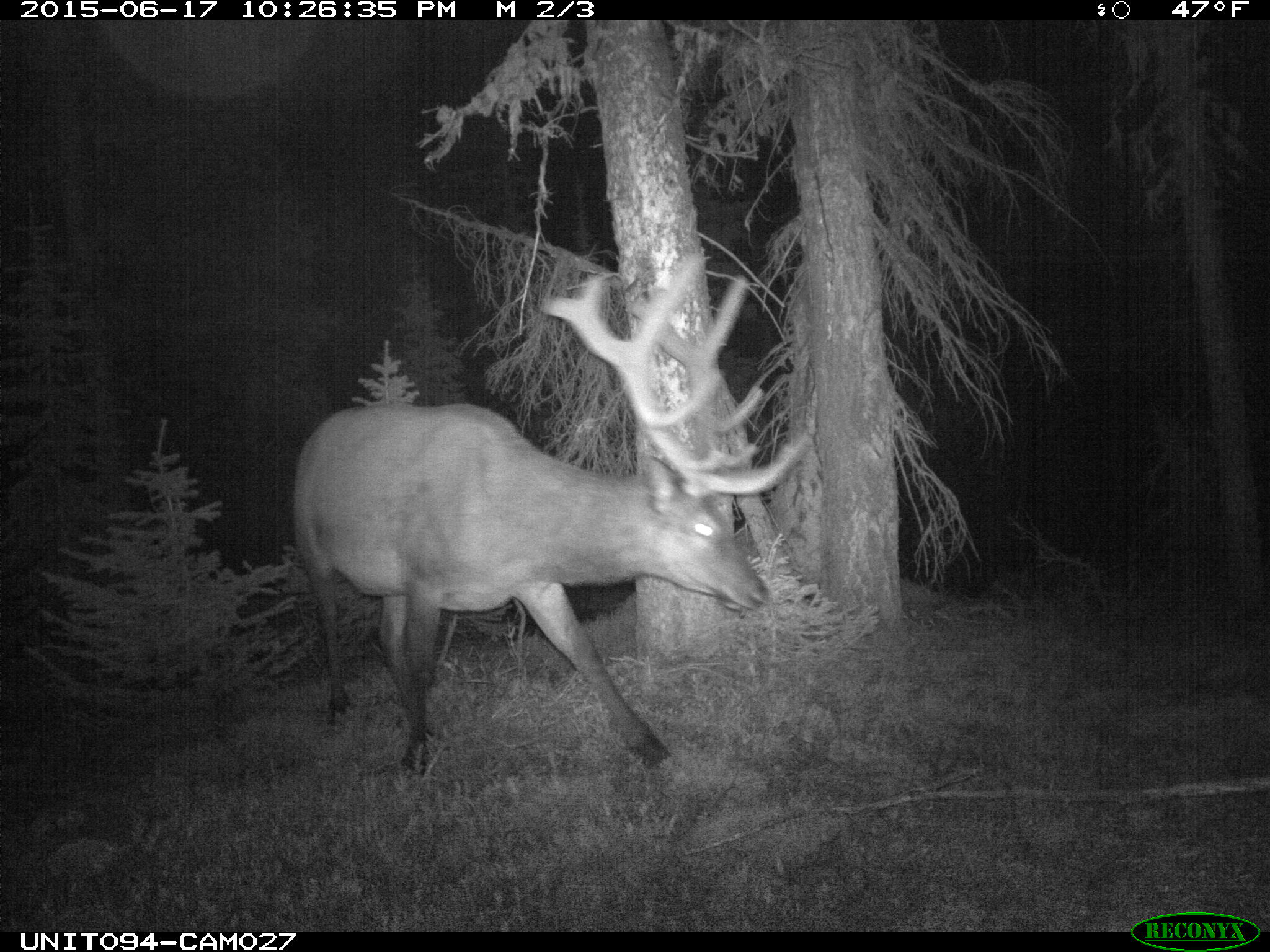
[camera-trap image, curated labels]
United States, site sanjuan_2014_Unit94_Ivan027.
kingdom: Animalia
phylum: Chordata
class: Mammalia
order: Artiodactyla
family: Cervidae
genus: Cervus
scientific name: Cervus elaphus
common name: red deer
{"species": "Cervus elaphus (red deer)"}